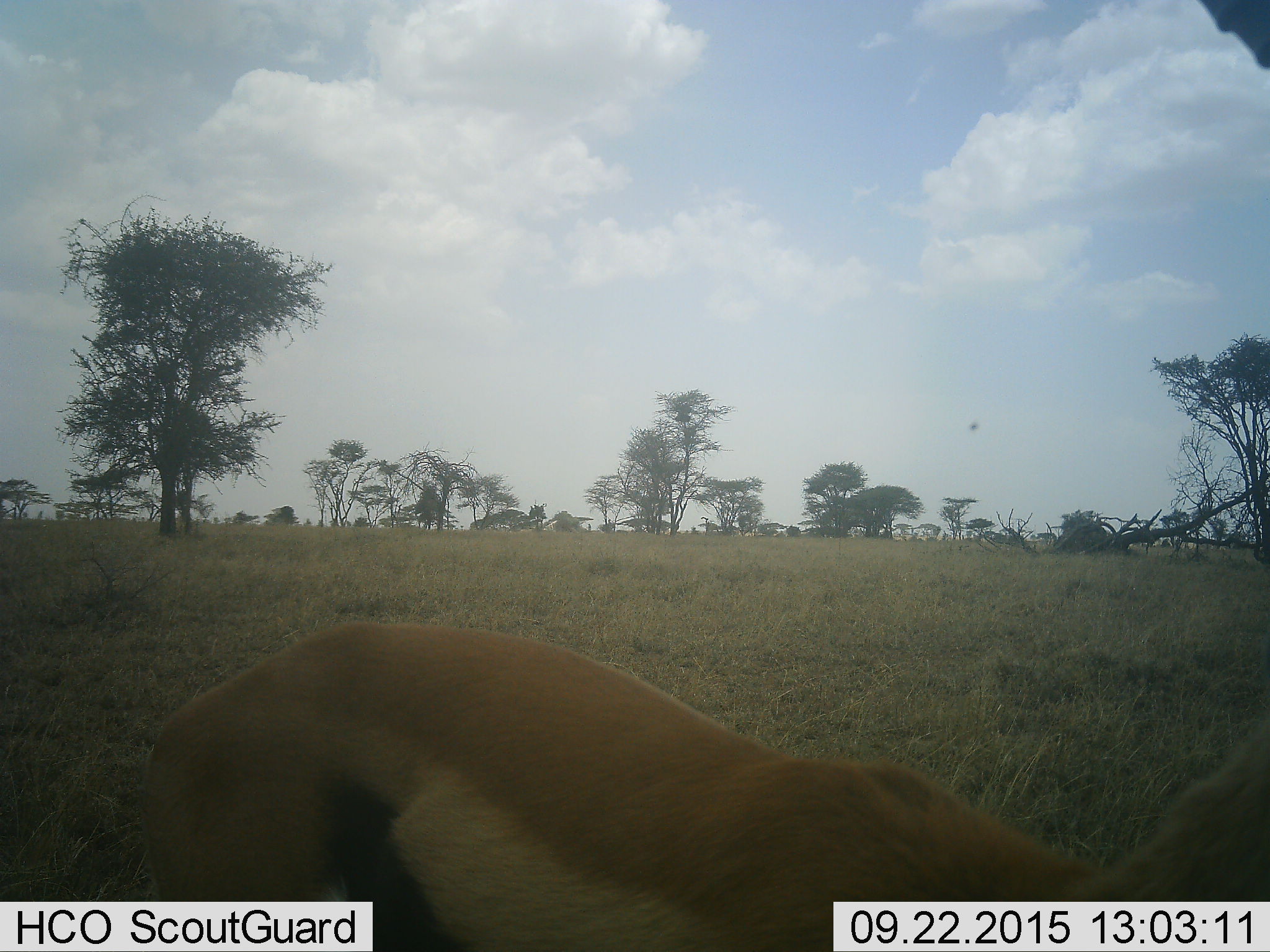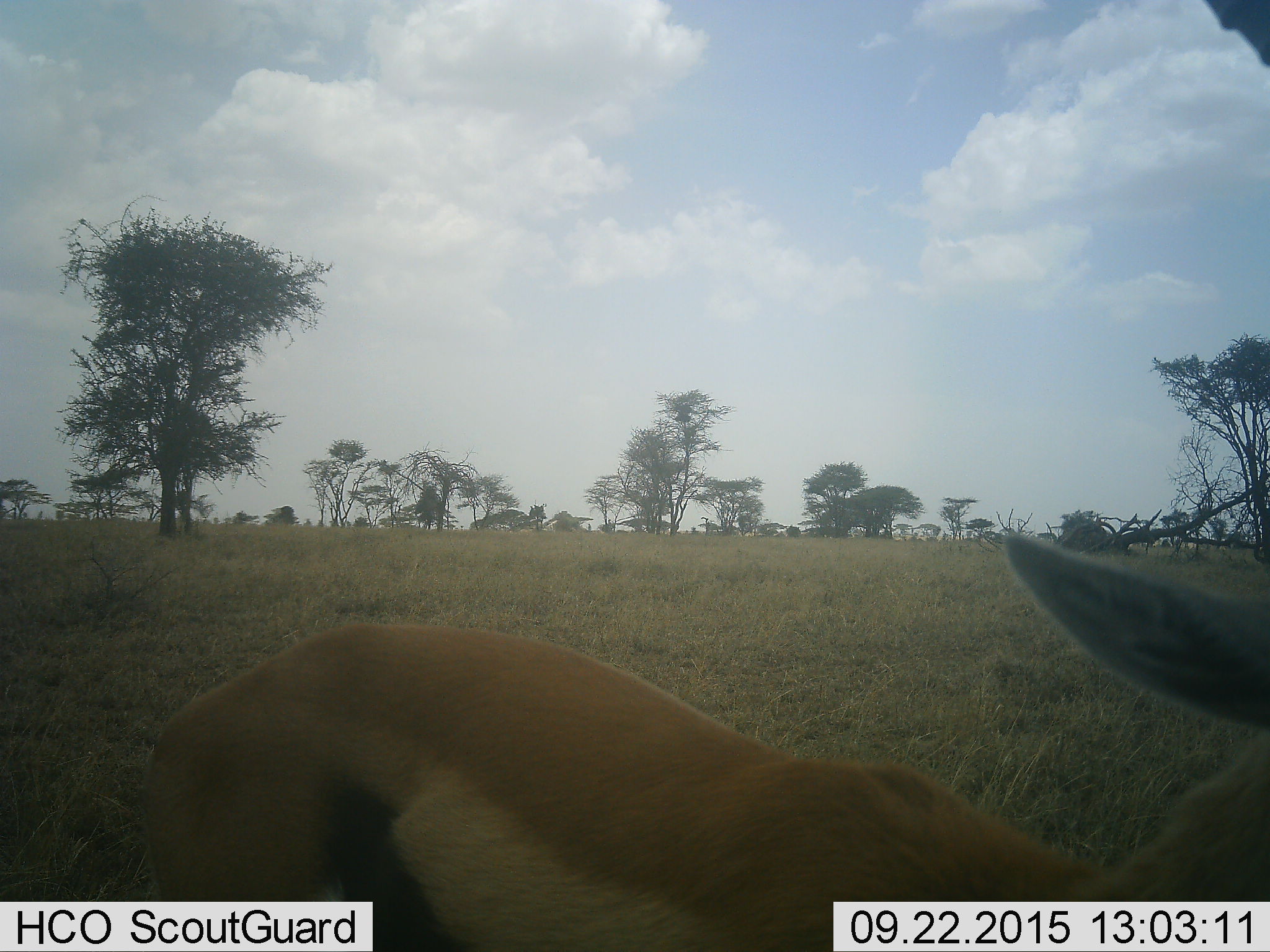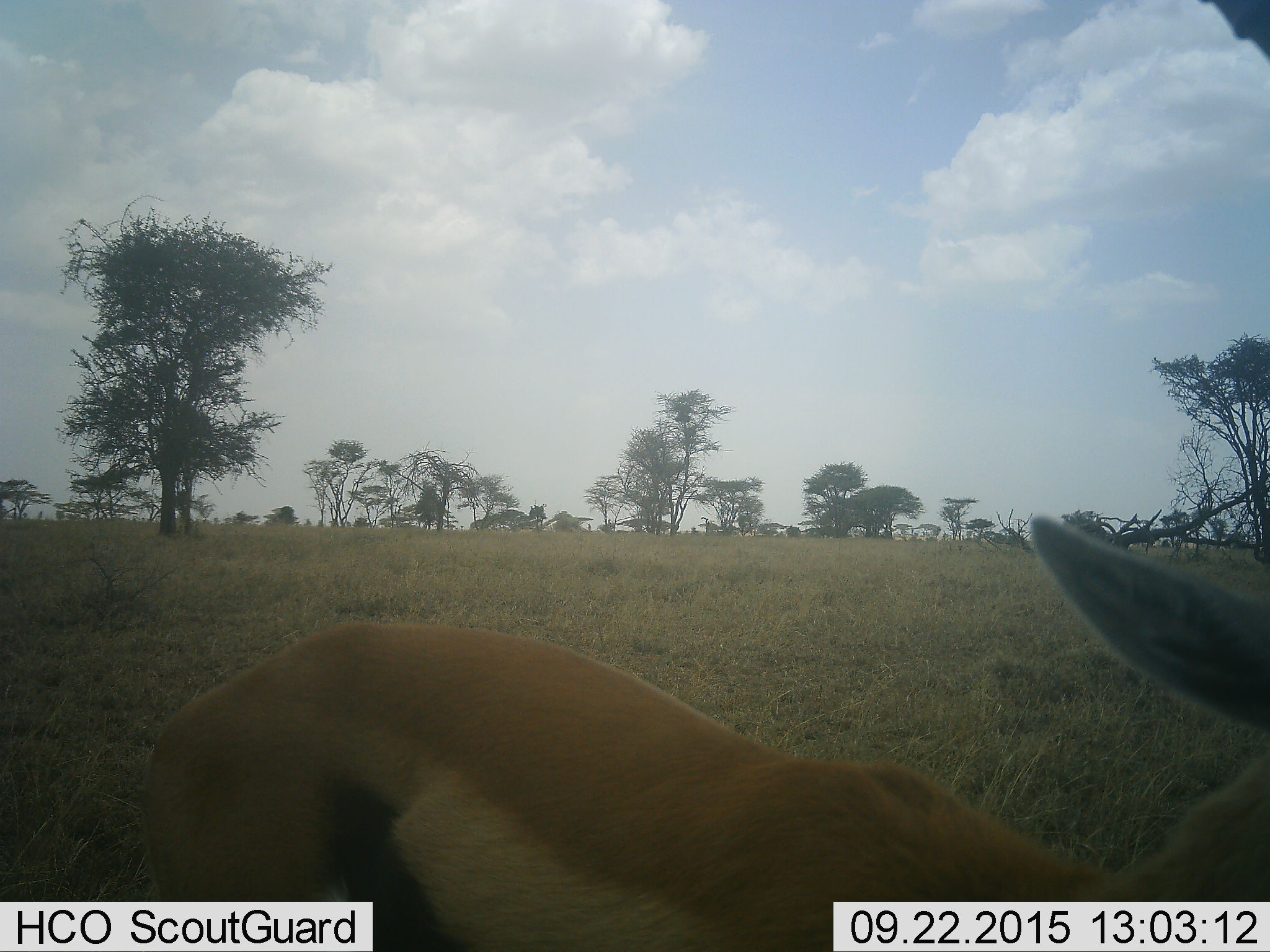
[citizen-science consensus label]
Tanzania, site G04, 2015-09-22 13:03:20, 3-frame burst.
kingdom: Animalia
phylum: Chordata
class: Mammalia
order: Artiodactyla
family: Bovidae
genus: Eudorcas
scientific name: Eudorcas thomsonii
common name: thomson's gazelle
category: gazellethomsons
Gazellethomsons (thomson's gazelle) (Eudorcas thomsonii), count 1. Behavior (volunteer vote fractions): standing 64%, resting 7%, moving 14%, interacting 0%. Young present (vote fraction): 0%. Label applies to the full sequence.